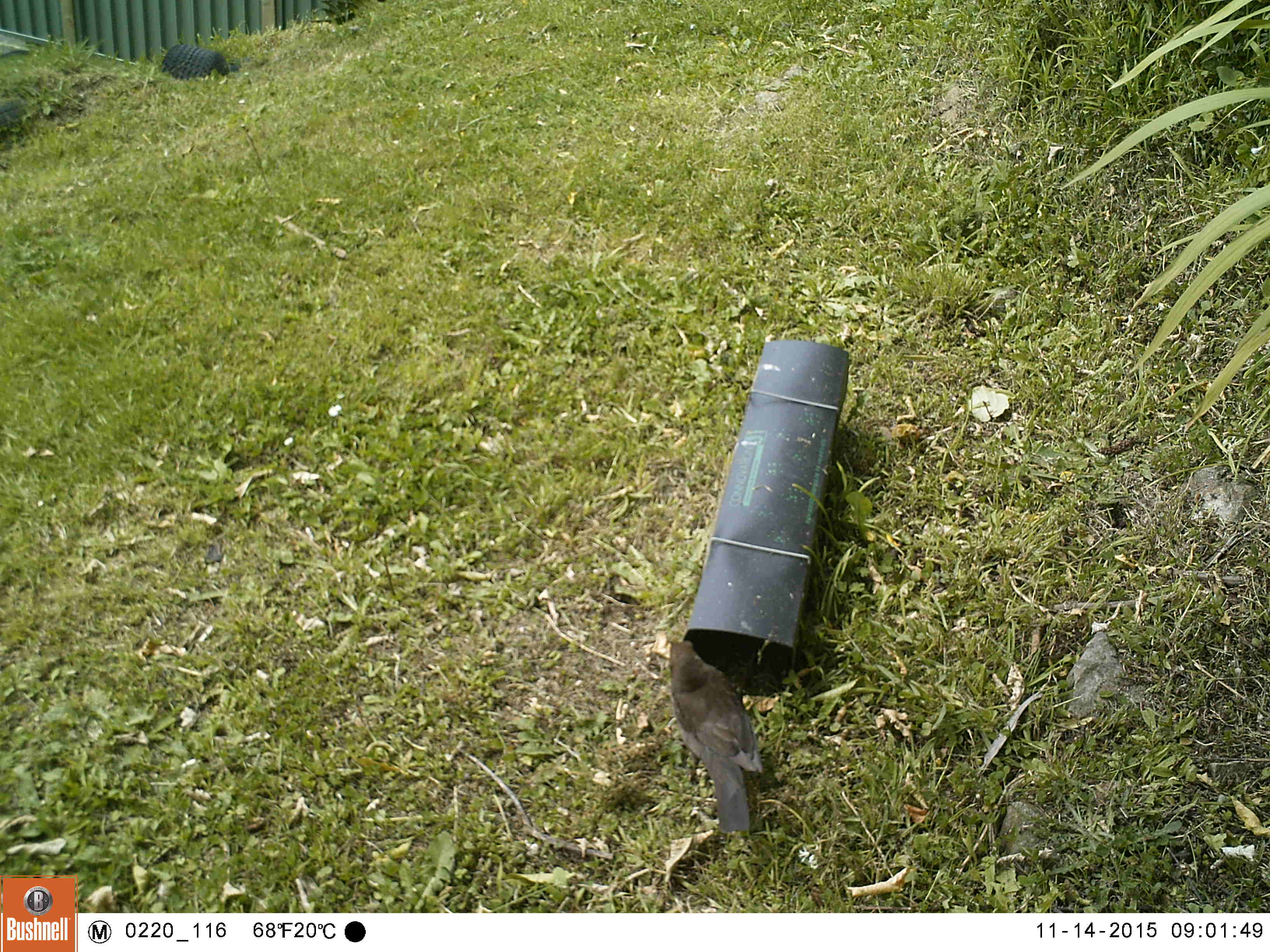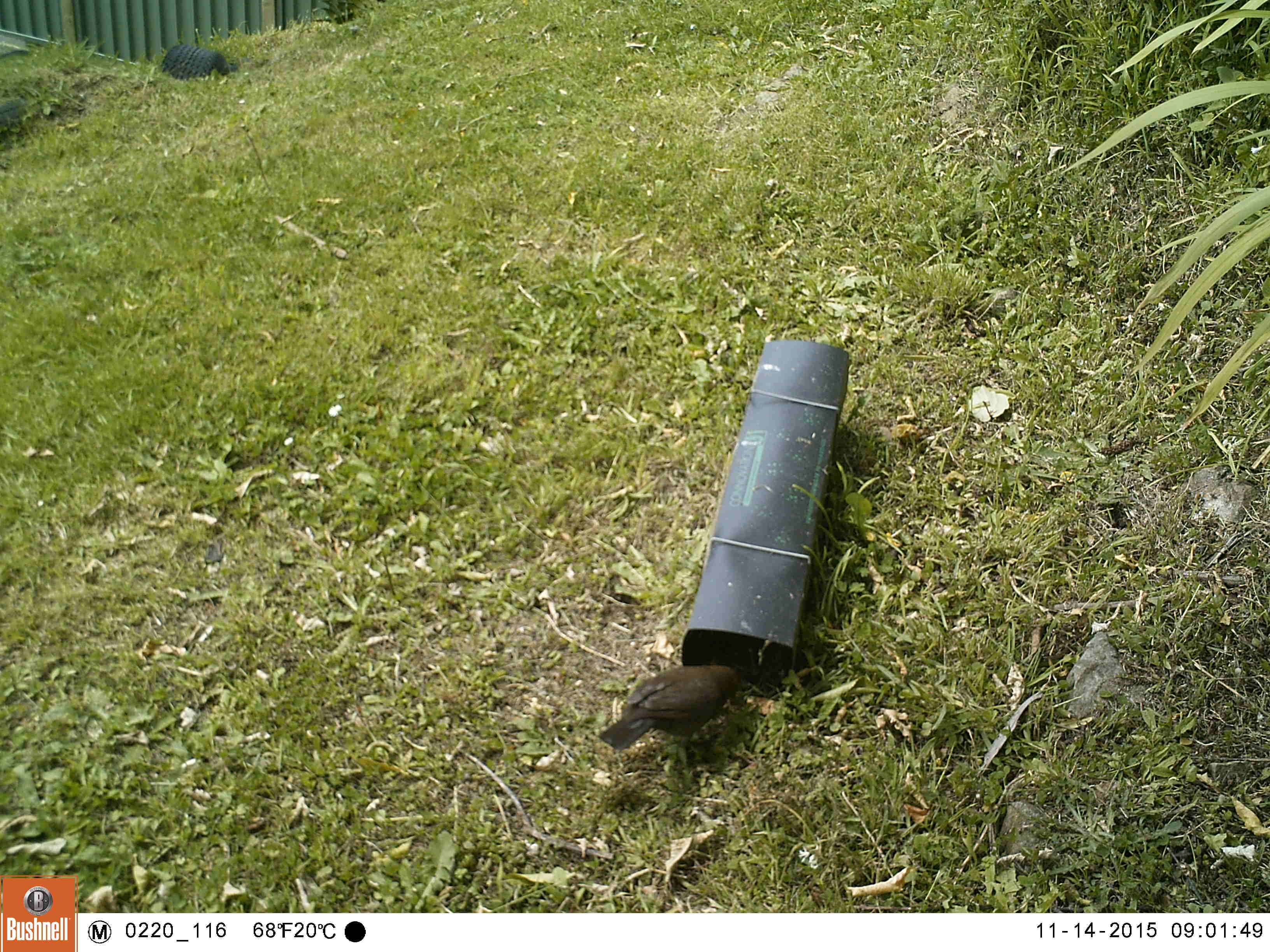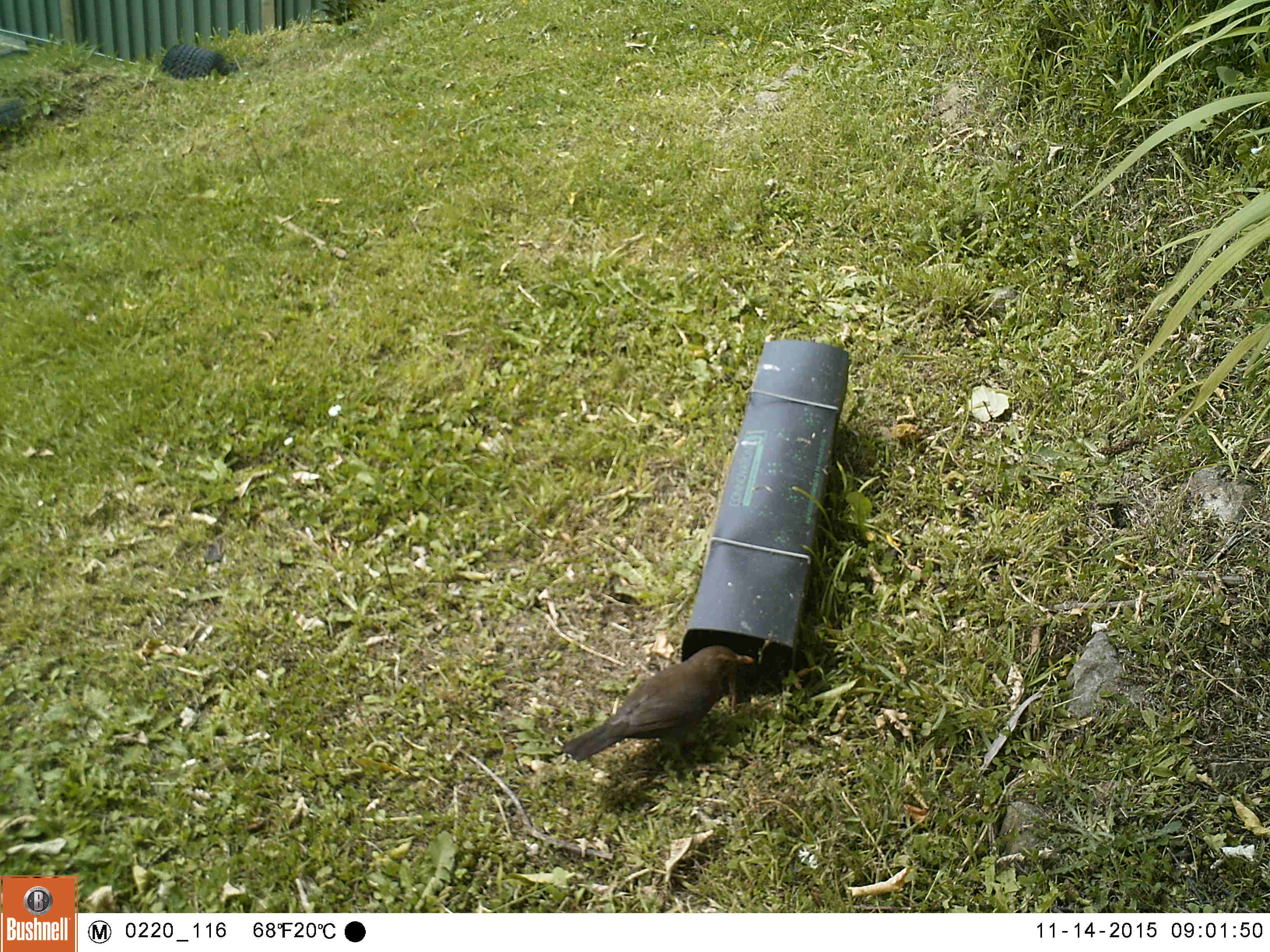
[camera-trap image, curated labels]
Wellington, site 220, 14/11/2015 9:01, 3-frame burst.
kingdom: Animalia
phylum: Chordata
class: Aves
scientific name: Aves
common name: bird